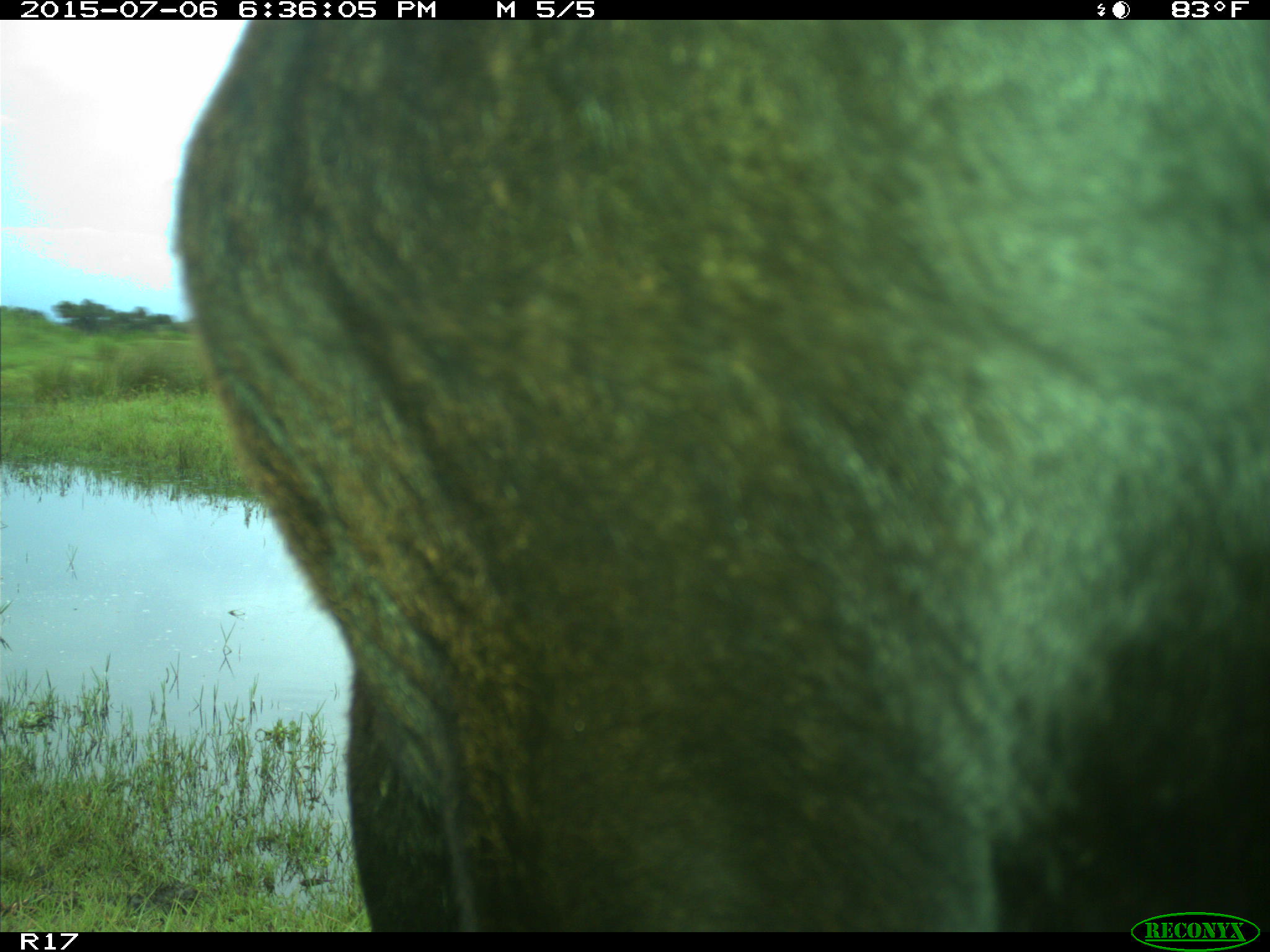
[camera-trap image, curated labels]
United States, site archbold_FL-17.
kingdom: Animalia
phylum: Chordata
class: Mammalia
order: Artiodactyla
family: Bovidae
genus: Bos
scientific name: Bos taurus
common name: domestic cow